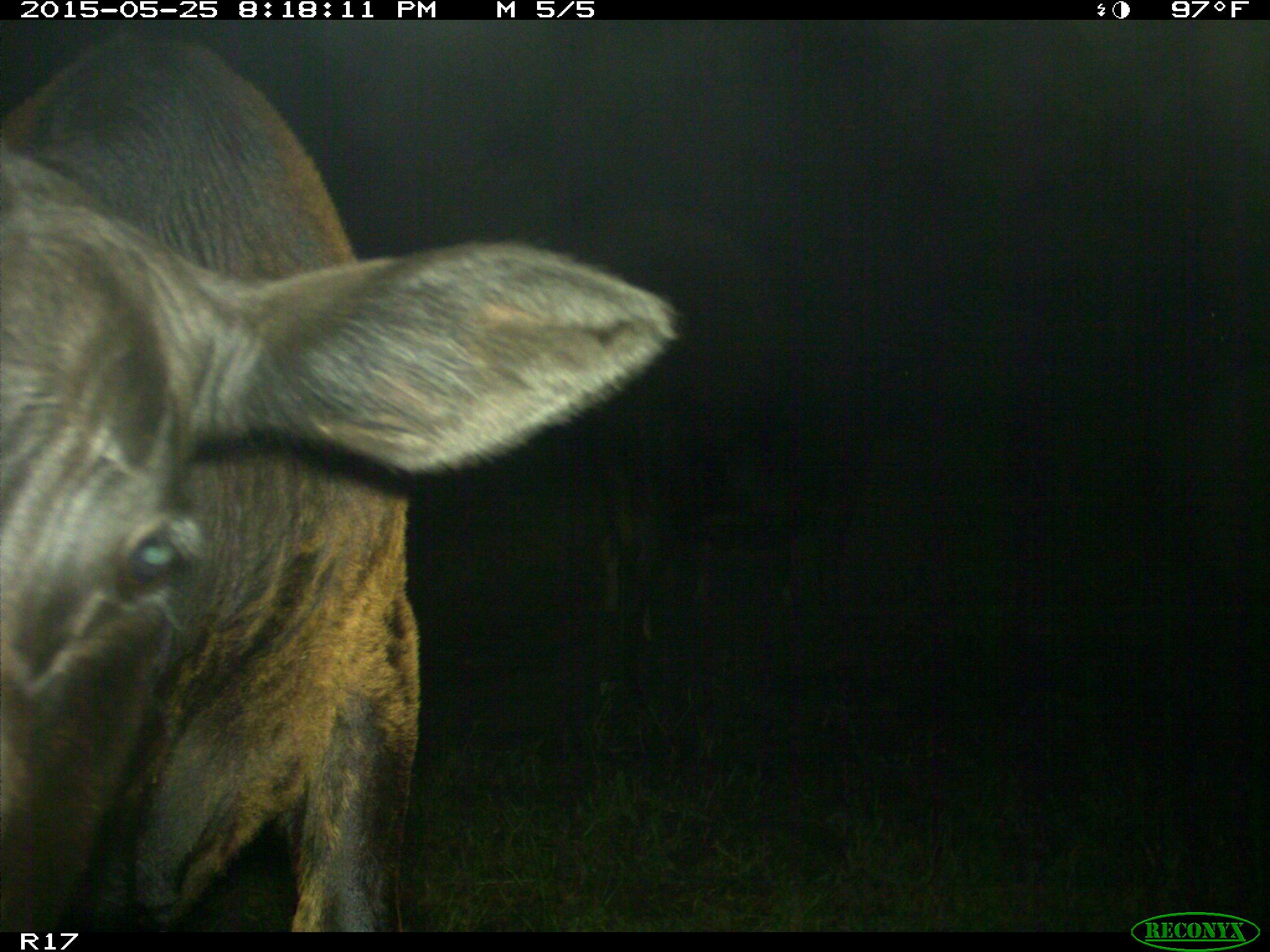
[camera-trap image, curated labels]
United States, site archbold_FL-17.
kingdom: Animalia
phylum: Chordata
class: Mammalia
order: Artiodactyla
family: Bovidae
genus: Bos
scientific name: Bos taurus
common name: domestic cow